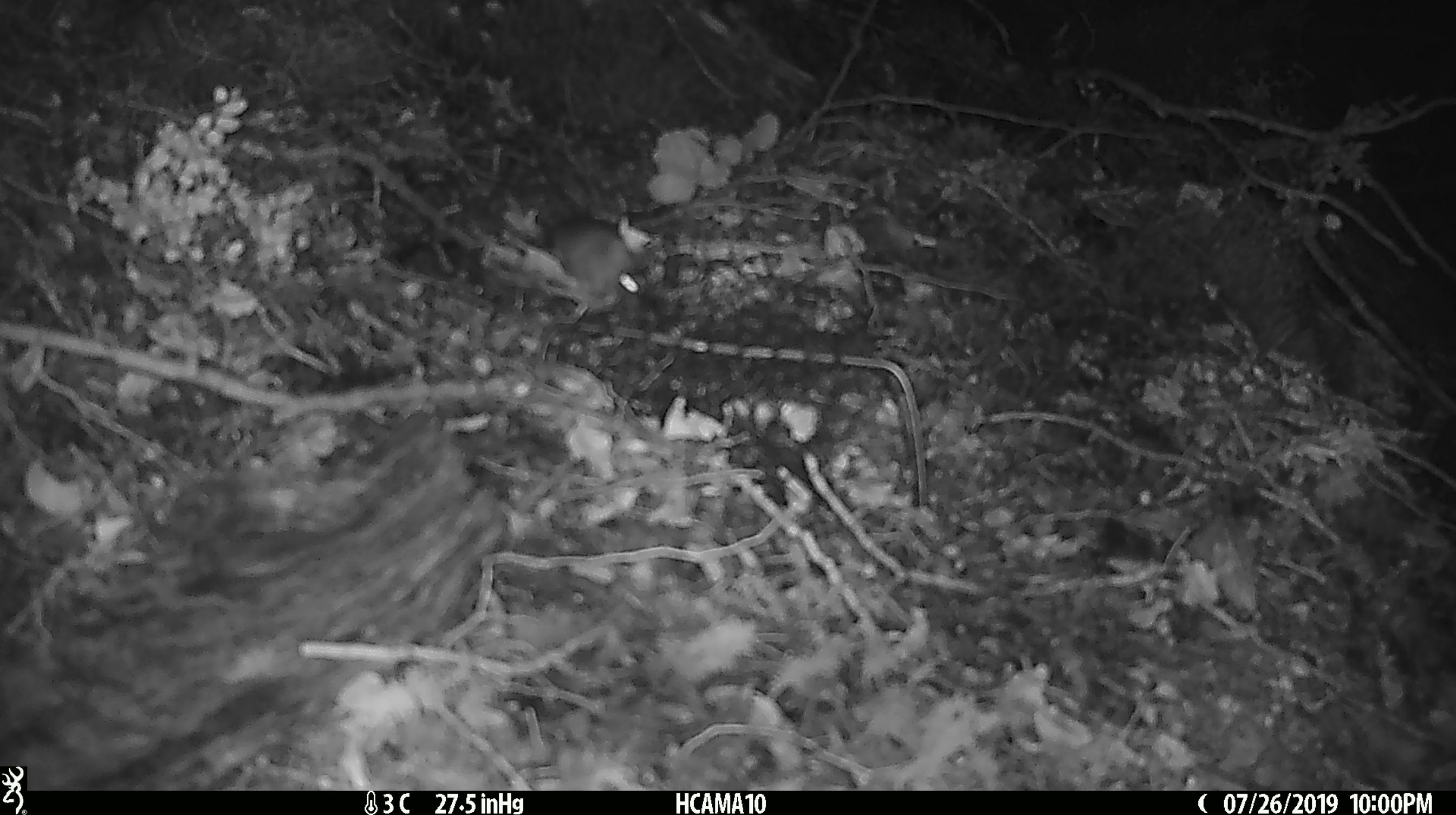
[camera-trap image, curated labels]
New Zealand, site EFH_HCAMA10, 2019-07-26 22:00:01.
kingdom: Animalia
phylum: Chordata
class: Mammalia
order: Rodentia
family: Muridae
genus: Mus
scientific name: Mus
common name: mouse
Mouse (Mus).